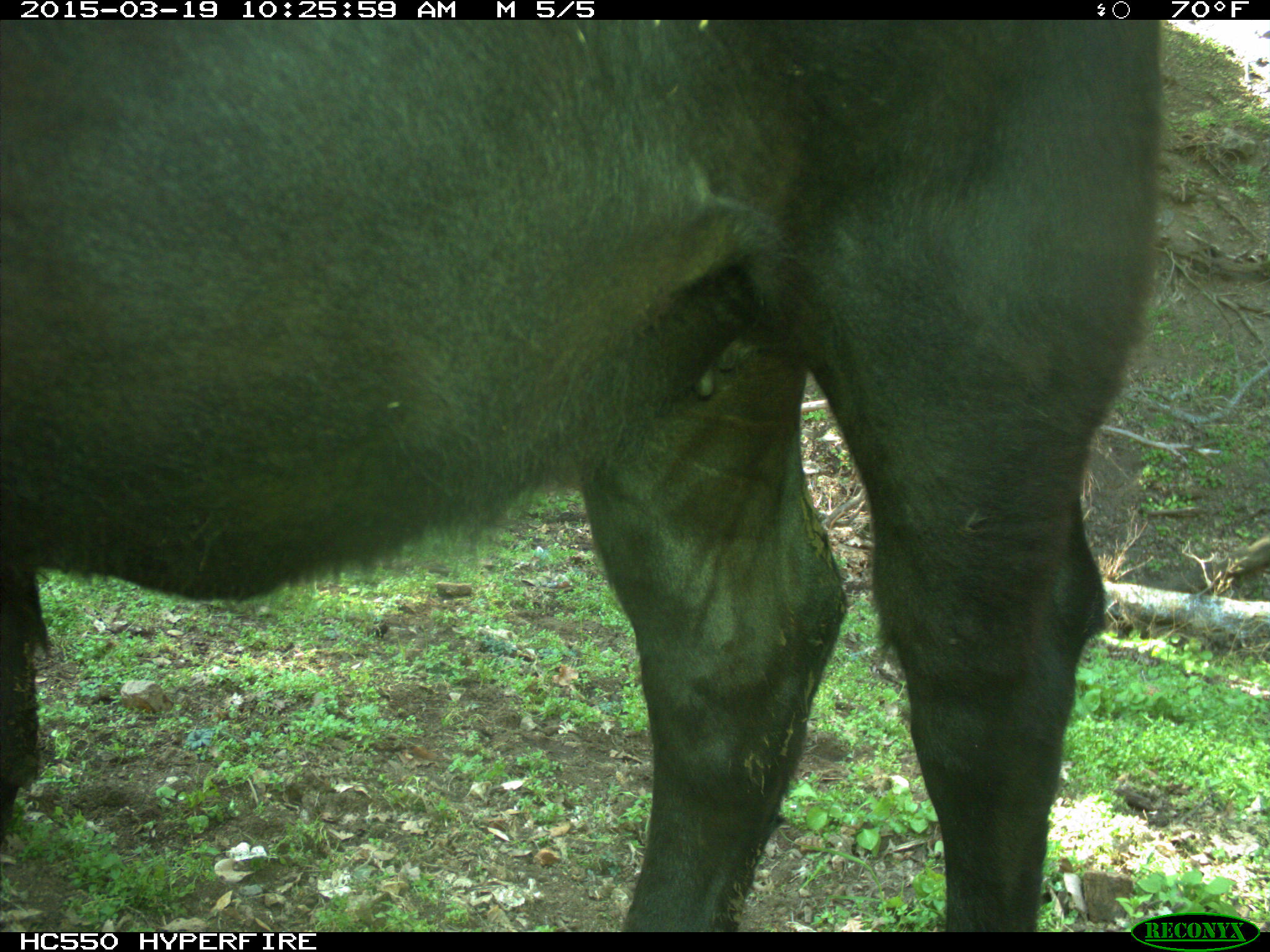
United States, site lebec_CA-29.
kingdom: Animalia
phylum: Chordata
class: Mammalia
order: Artiodactyla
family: Bovidae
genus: Bos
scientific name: Bos taurus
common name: domestic cow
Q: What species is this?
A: Bos taurus (domestic cow).